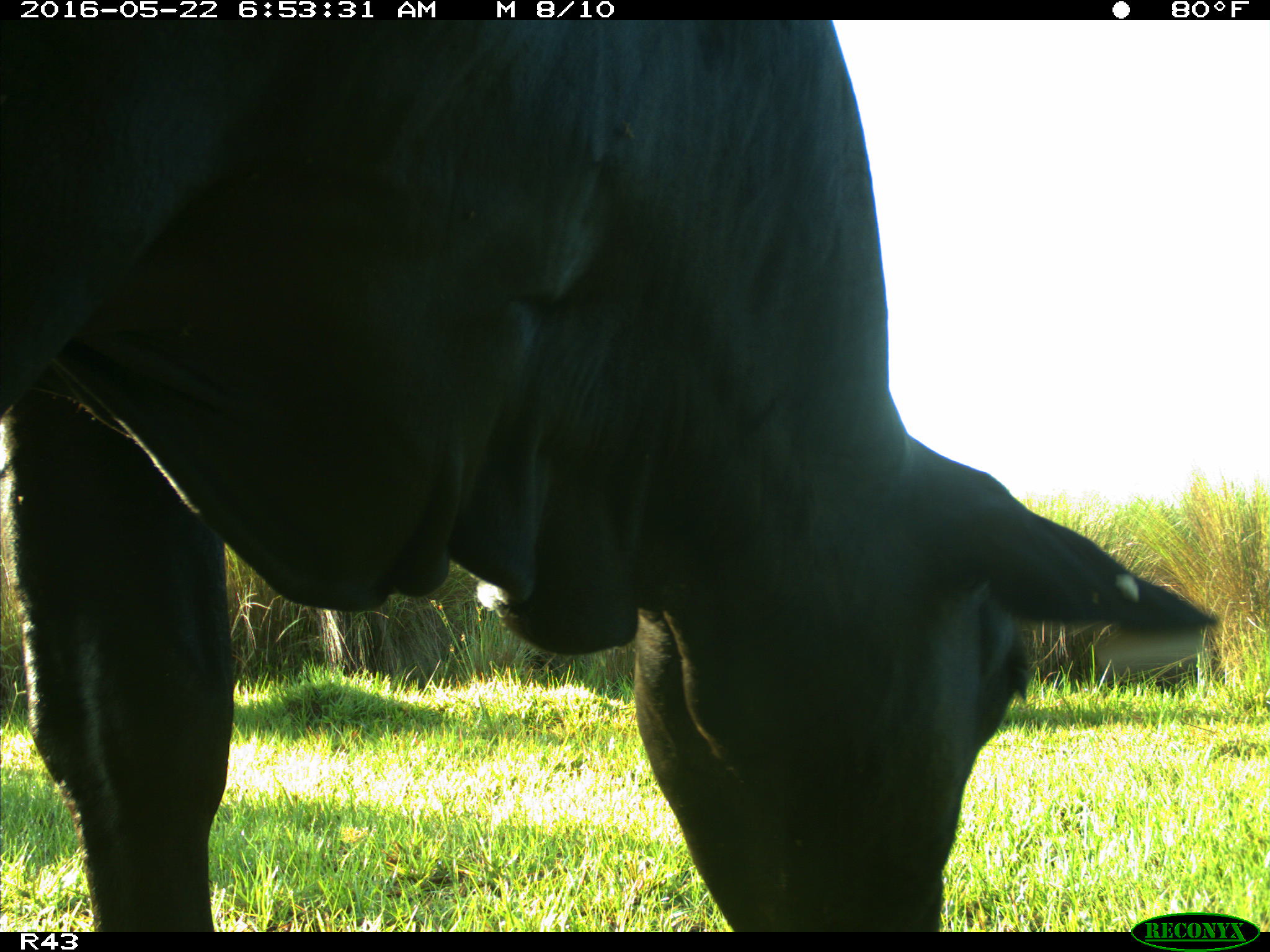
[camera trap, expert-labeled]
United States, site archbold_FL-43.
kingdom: Animalia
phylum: Chordata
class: Mammalia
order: Artiodactyla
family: Bovidae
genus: Bos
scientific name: Bos taurus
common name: domestic cow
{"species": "Bos taurus (domestic cow)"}